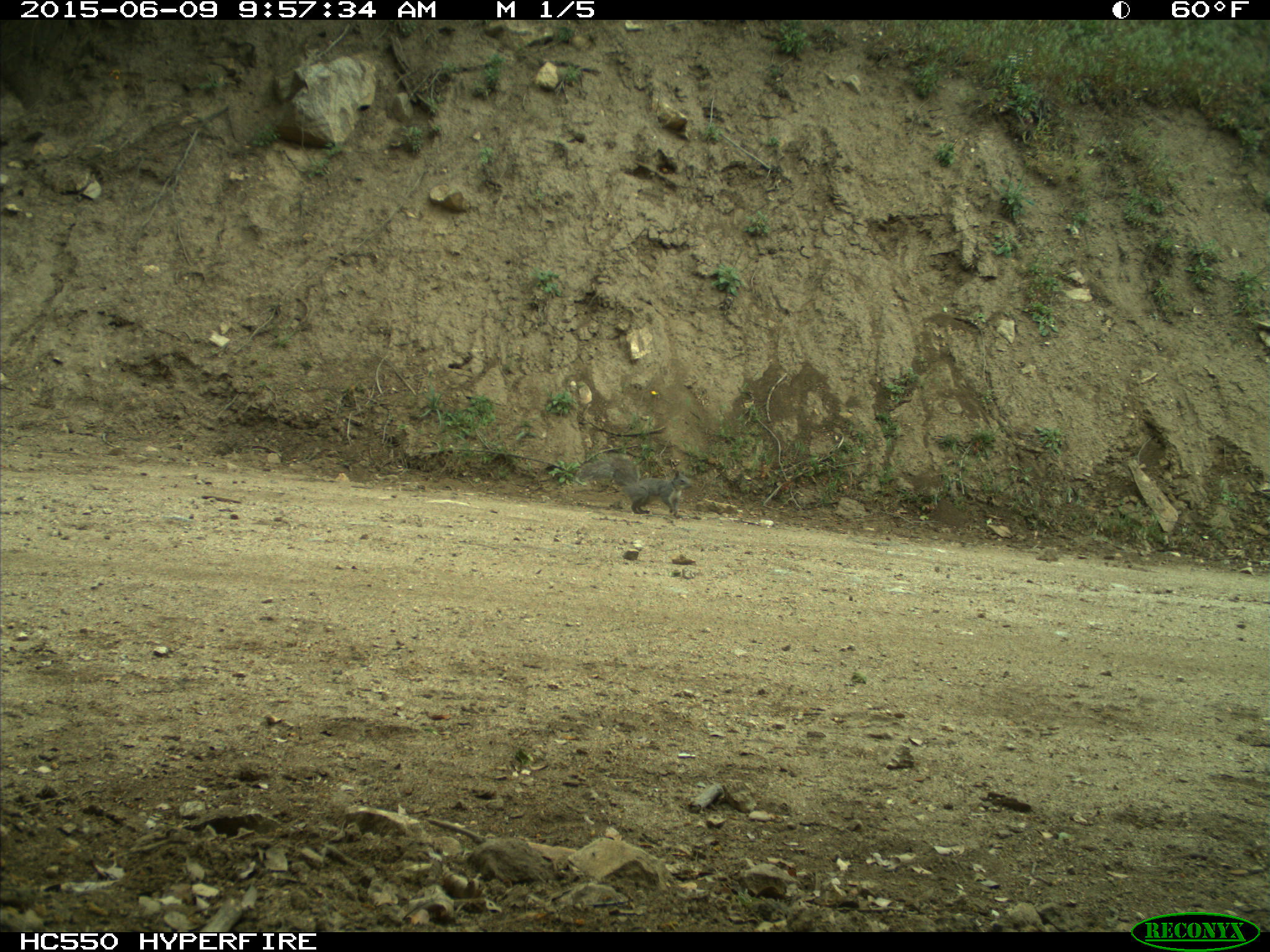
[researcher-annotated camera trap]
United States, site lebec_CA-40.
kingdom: Animalia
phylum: Chordata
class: Mammalia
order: Rodentia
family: Sciuridae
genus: Sciurus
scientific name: Sciurus carolinensis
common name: eastern gray squirrel